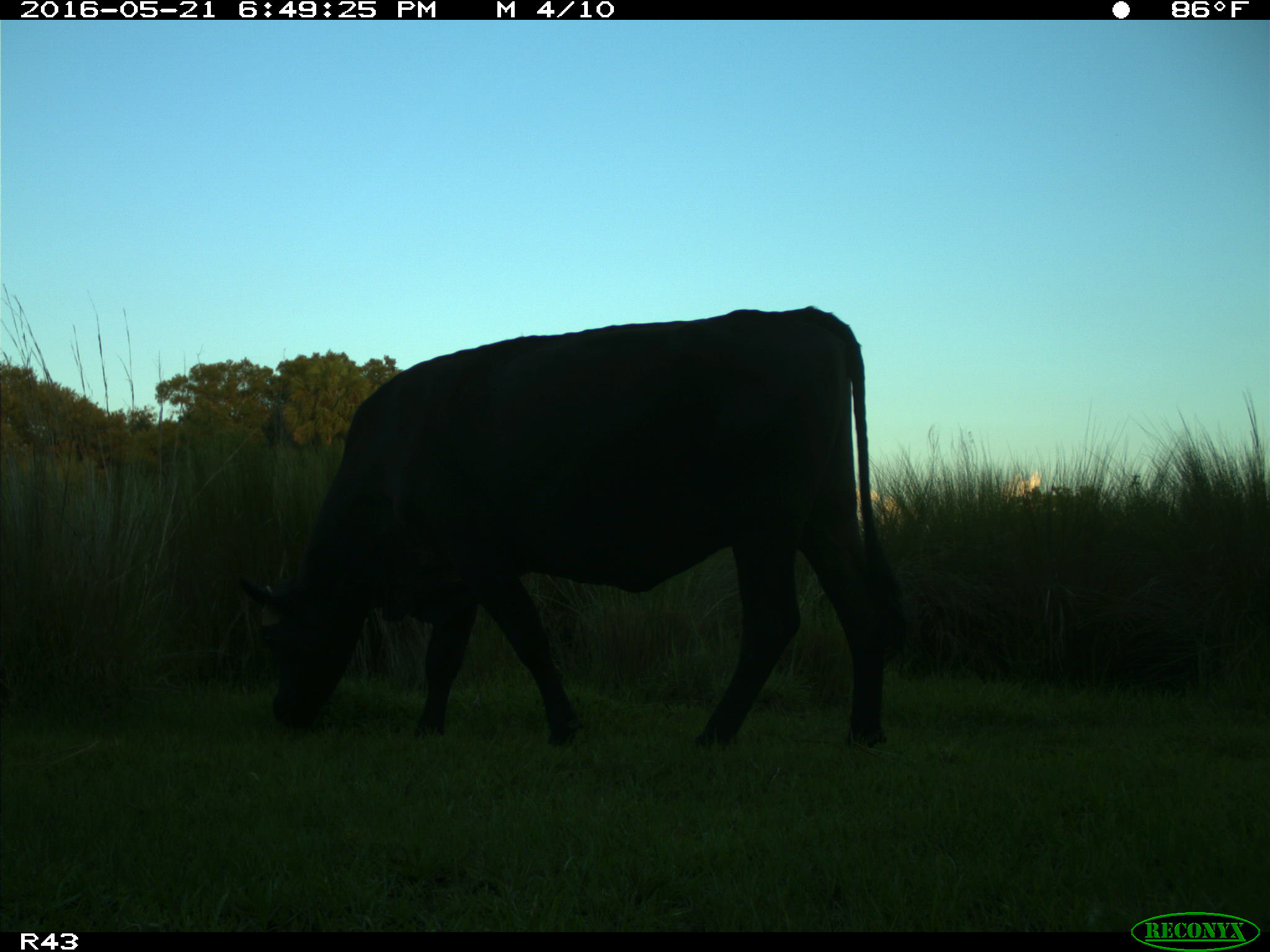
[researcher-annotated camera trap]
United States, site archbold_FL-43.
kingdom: Animalia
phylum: Chordata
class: Mammalia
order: Artiodactyla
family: Bovidae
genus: Bos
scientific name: Bos taurus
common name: domestic cow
Bos taurus (domestic cow).